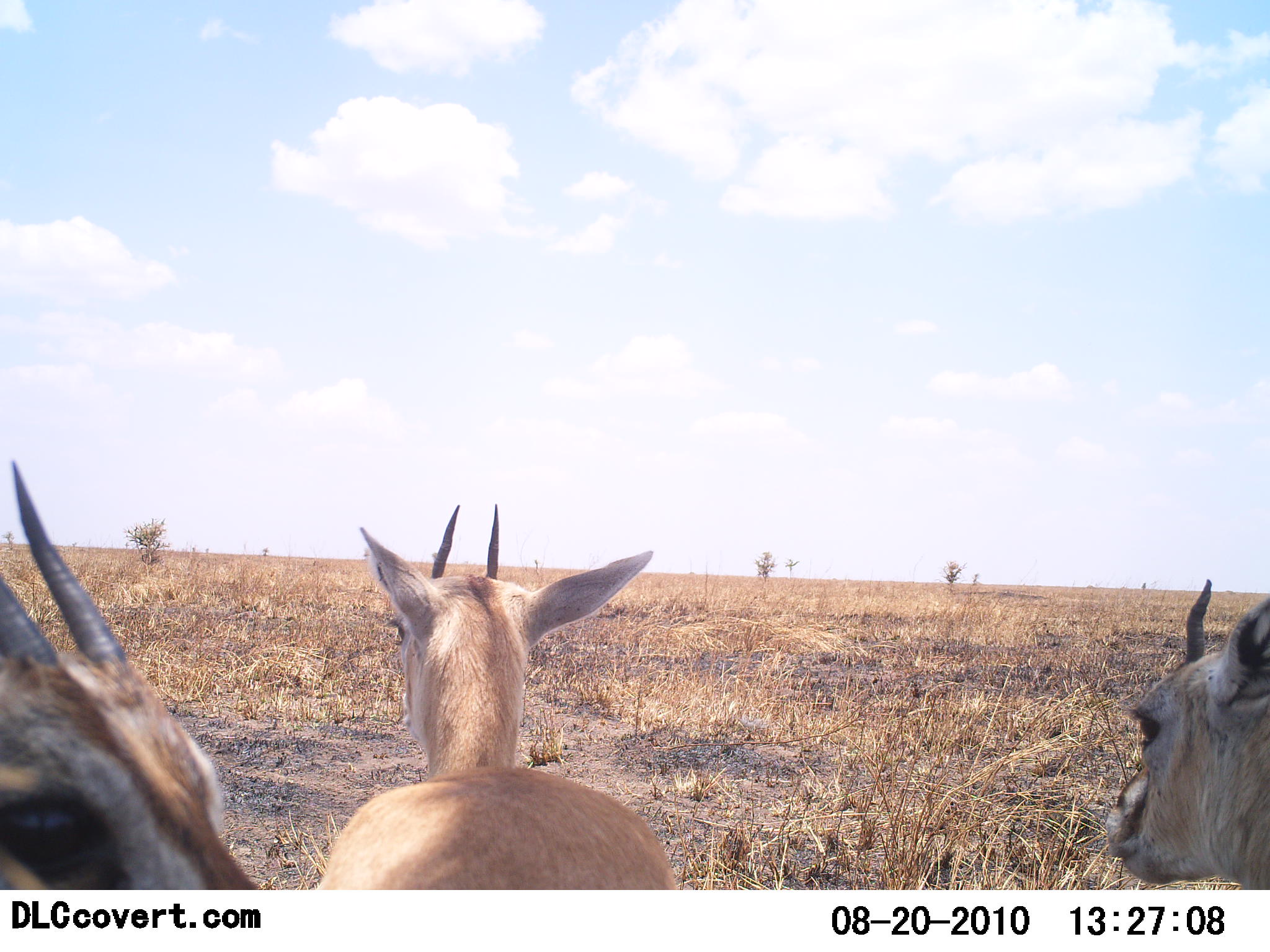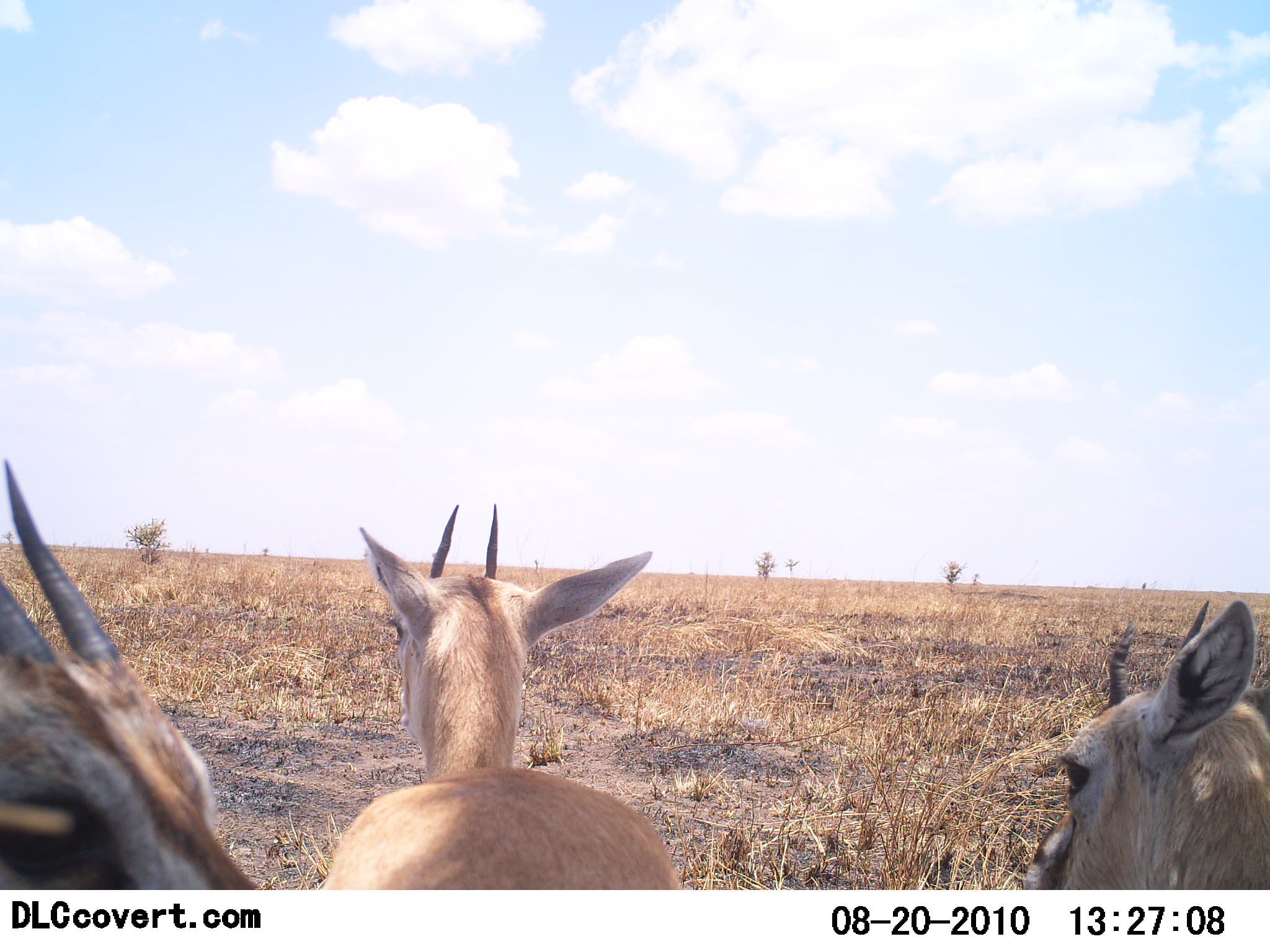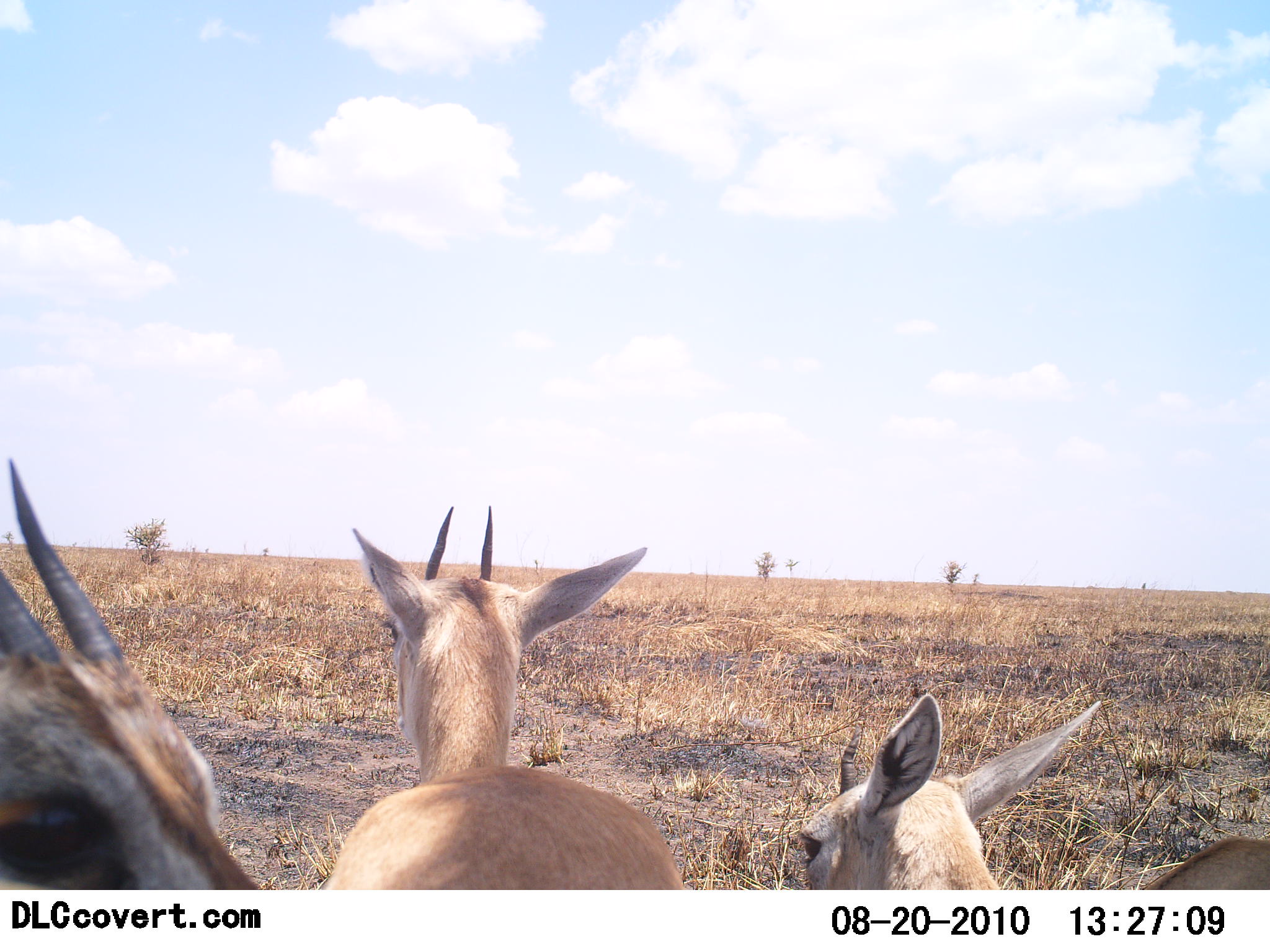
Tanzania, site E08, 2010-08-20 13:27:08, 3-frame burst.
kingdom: Animalia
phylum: Chordata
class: Mammalia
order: Artiodactyla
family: Bovidae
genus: Eudorcas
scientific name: Eudorcas thomsonii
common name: thomson's gazelle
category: gazellethomsons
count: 3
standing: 92%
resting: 23%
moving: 0%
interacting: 0%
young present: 0%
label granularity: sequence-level